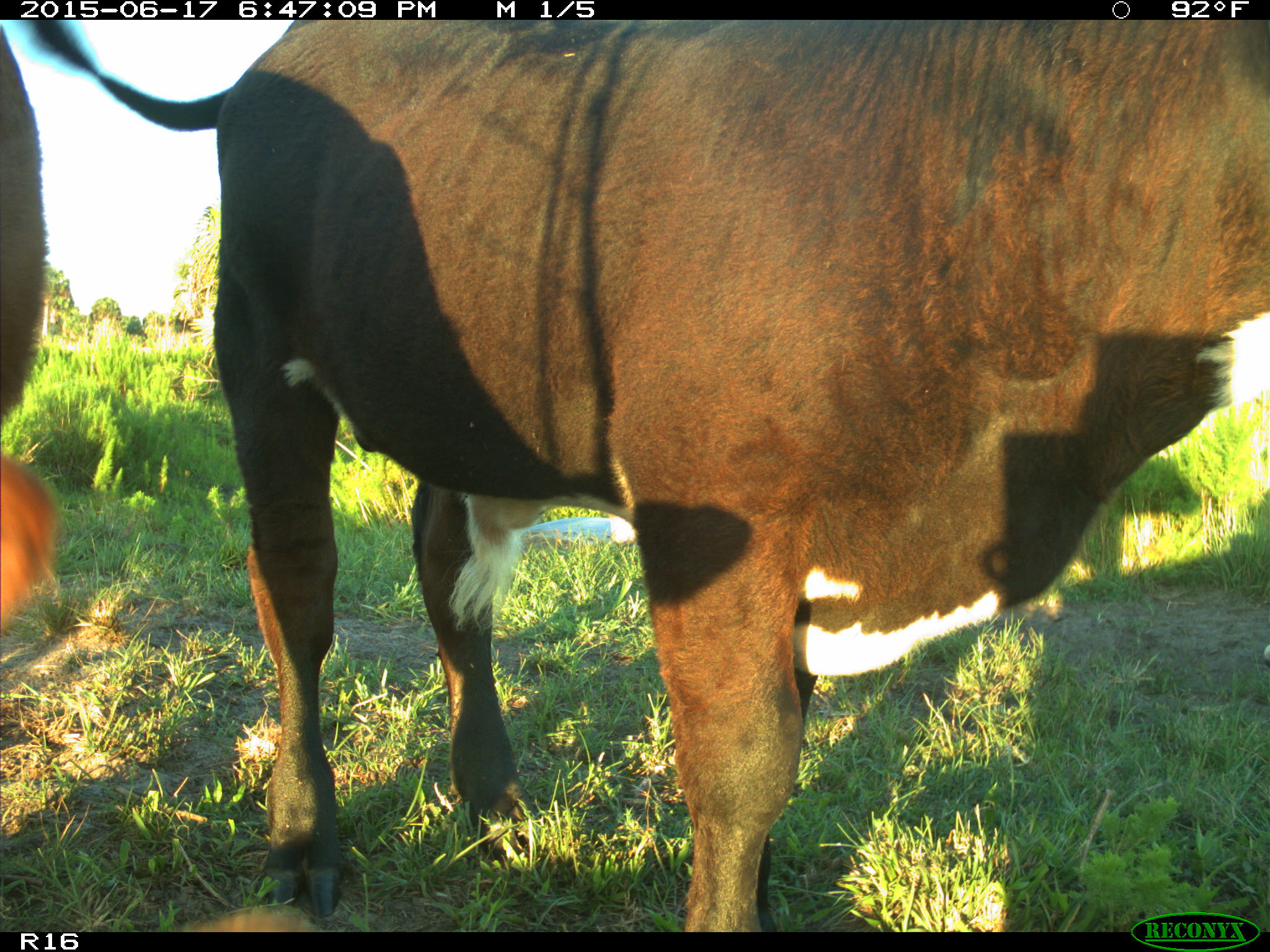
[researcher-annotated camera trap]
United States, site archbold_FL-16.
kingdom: Animalia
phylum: Chordata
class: Mammalia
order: Artiodactyla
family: Bovidae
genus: Bos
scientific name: Bos taurus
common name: domestic cow